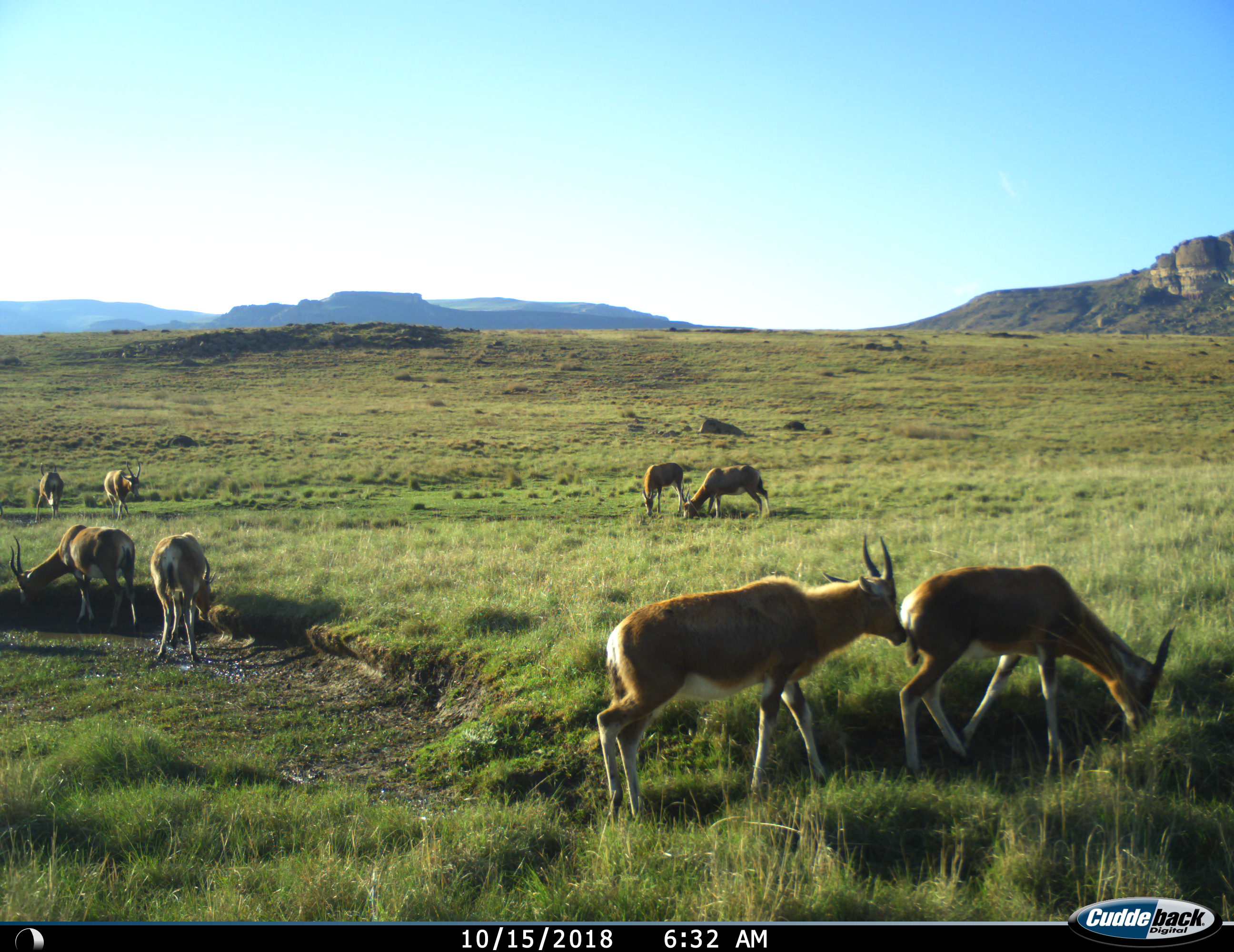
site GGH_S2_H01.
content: unidentified animal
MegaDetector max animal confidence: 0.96